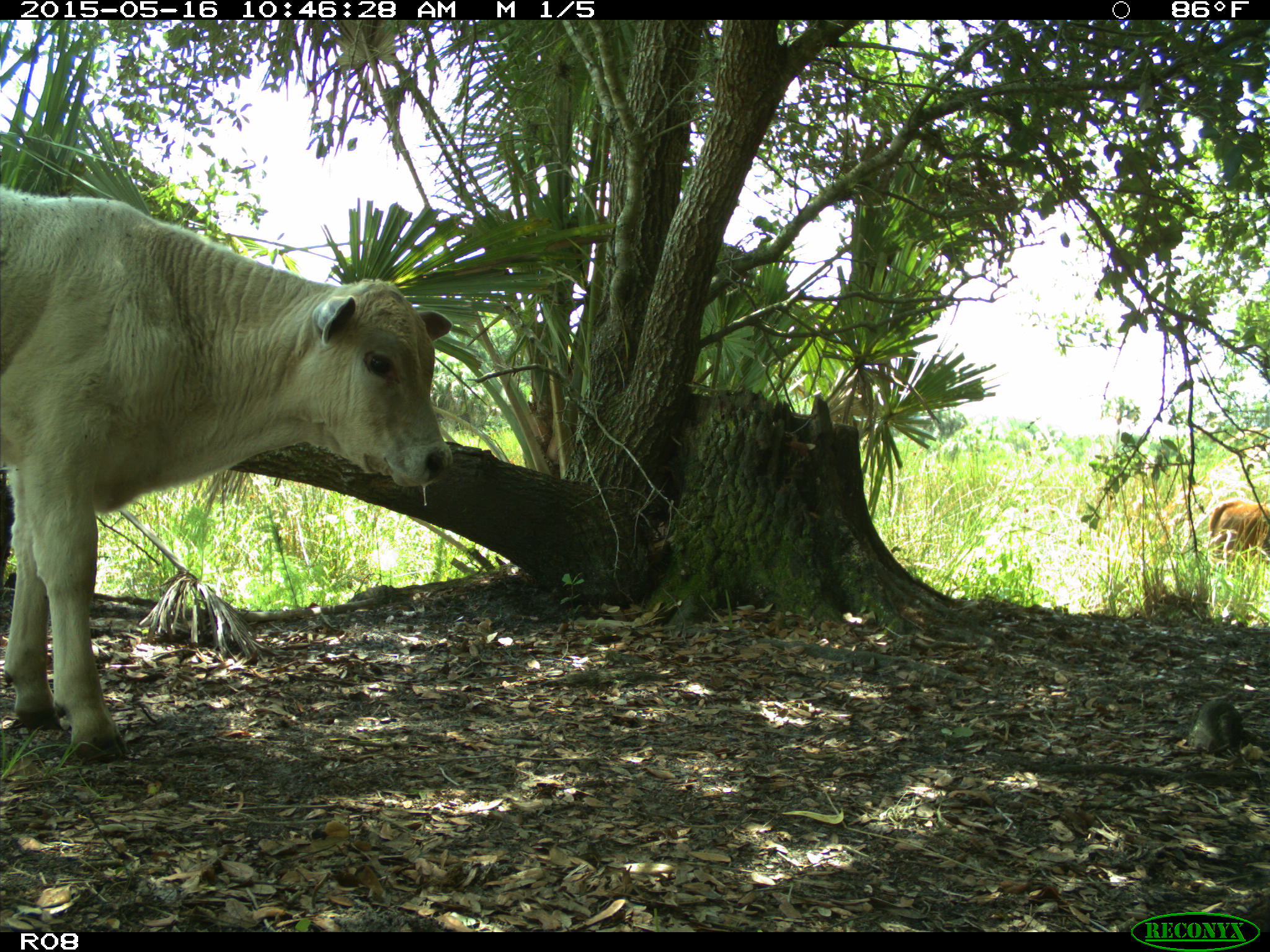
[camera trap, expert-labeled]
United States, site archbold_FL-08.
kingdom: Animalia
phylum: Chordata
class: Mammalia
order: Artiodactyla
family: Bovidae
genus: Bos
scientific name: Bos taurus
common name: domestic cow